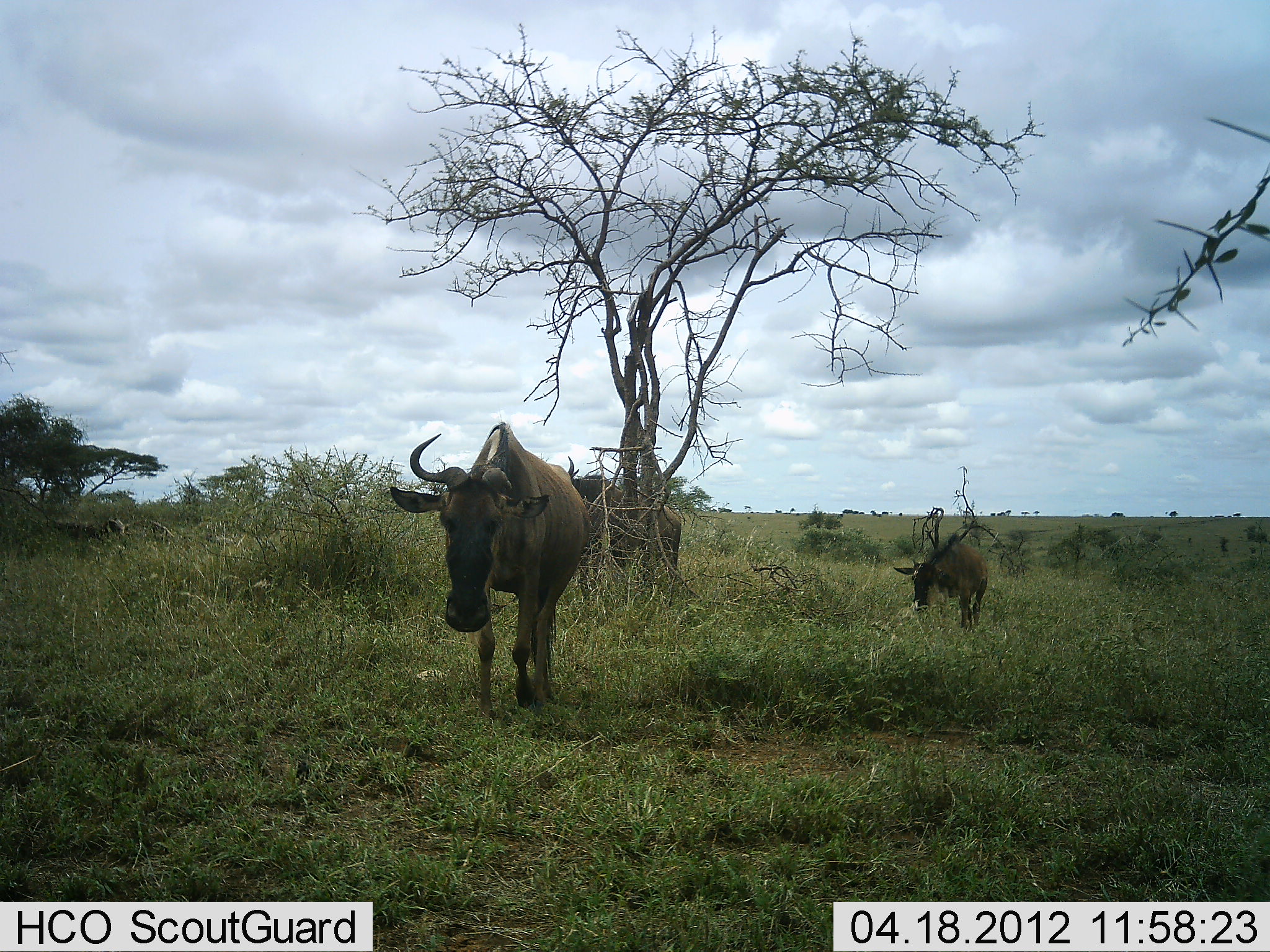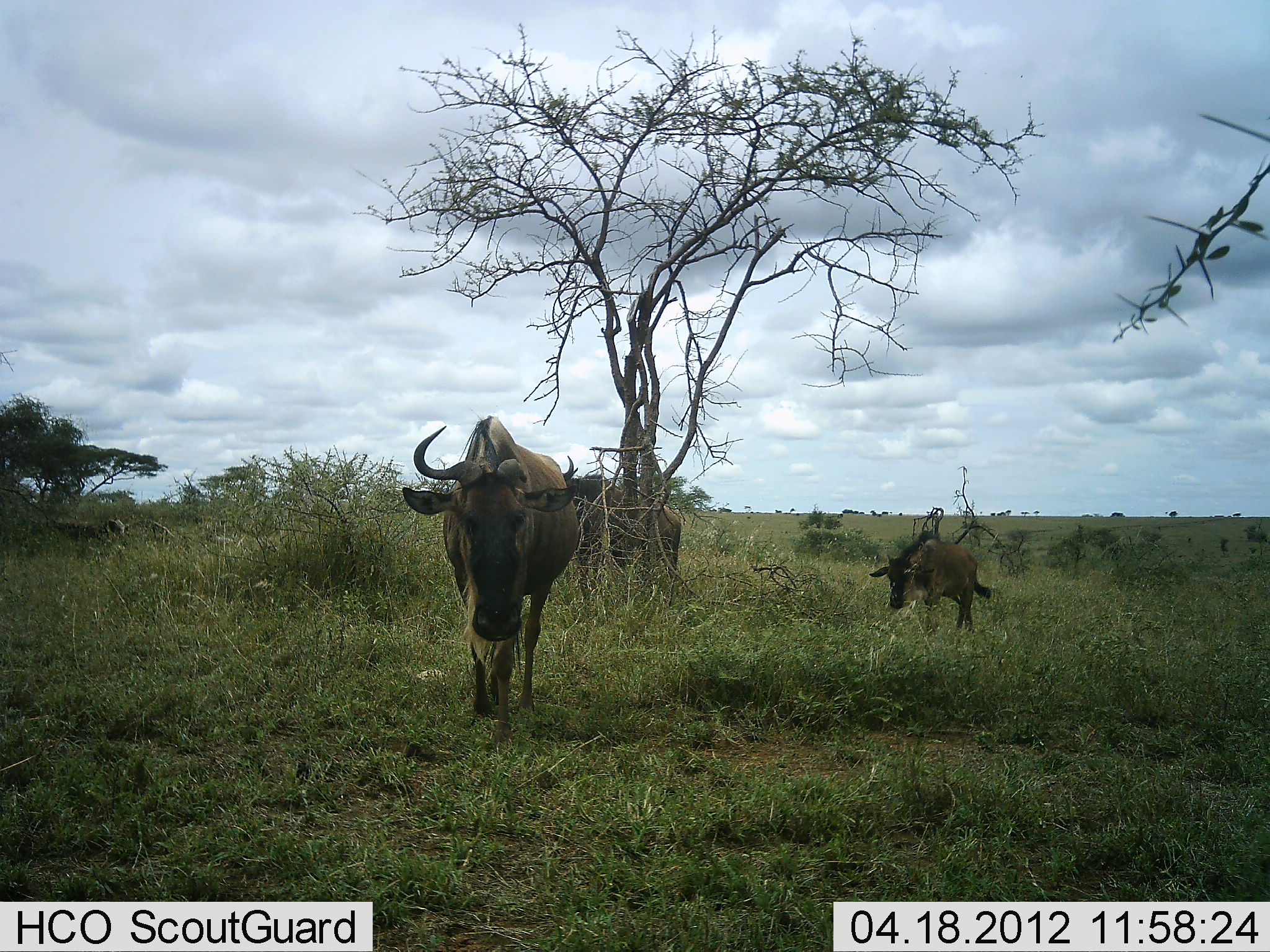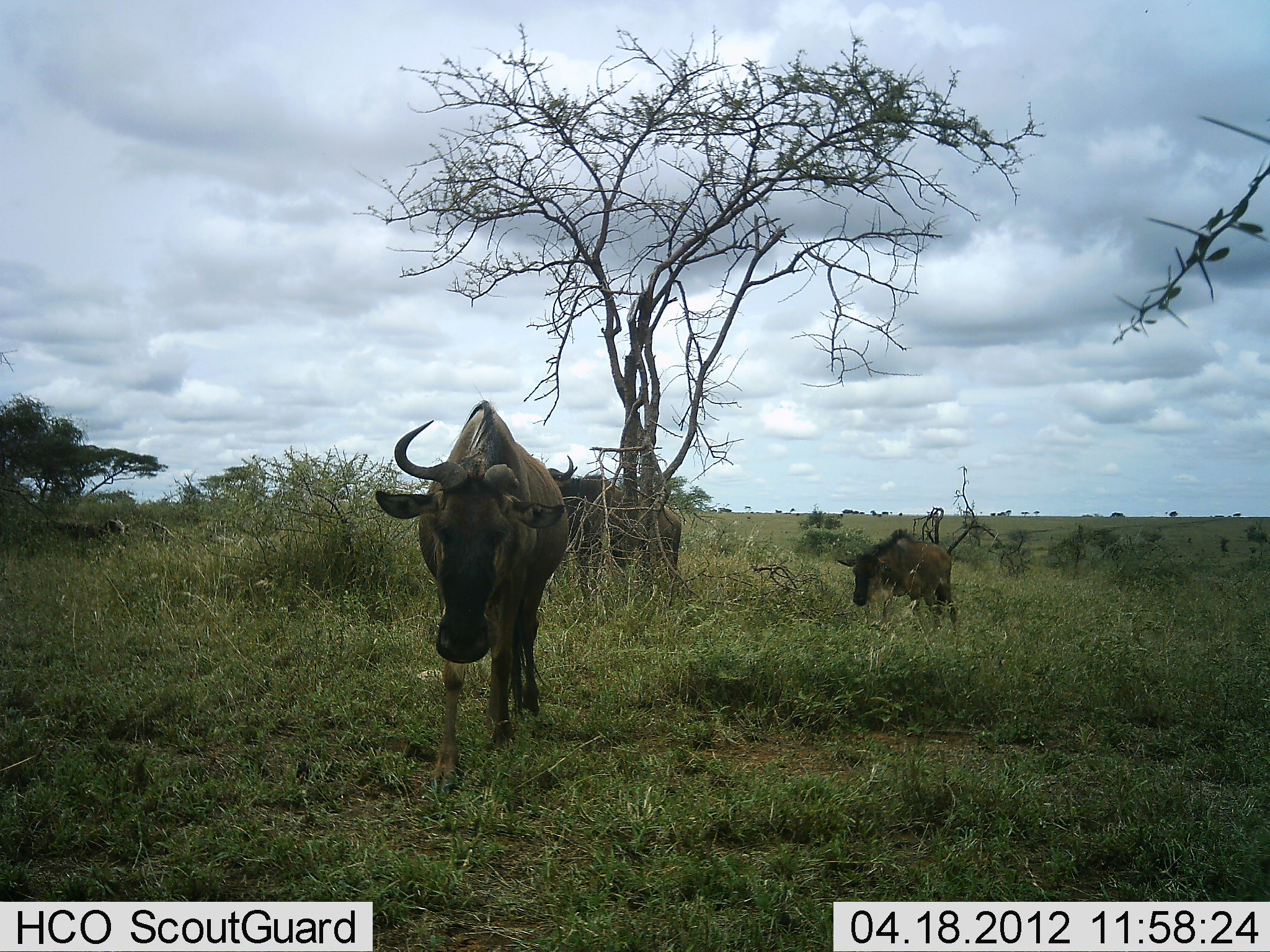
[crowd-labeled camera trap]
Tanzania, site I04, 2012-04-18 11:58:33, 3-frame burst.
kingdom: Animalia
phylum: Chordata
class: Mammalia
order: Artiodactyla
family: Bovidae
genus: Connochaetes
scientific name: Connochaetes taurinus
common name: blue wildebeest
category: wildebeest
Wildebeest (blue wildebeest) (Connochaetes taurinus), count 3. Behavior (volunteer vote fractions): standing 48%, resting 0%, moving 97%, interacting 0%. Young present (vote fraction): 48%. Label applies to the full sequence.